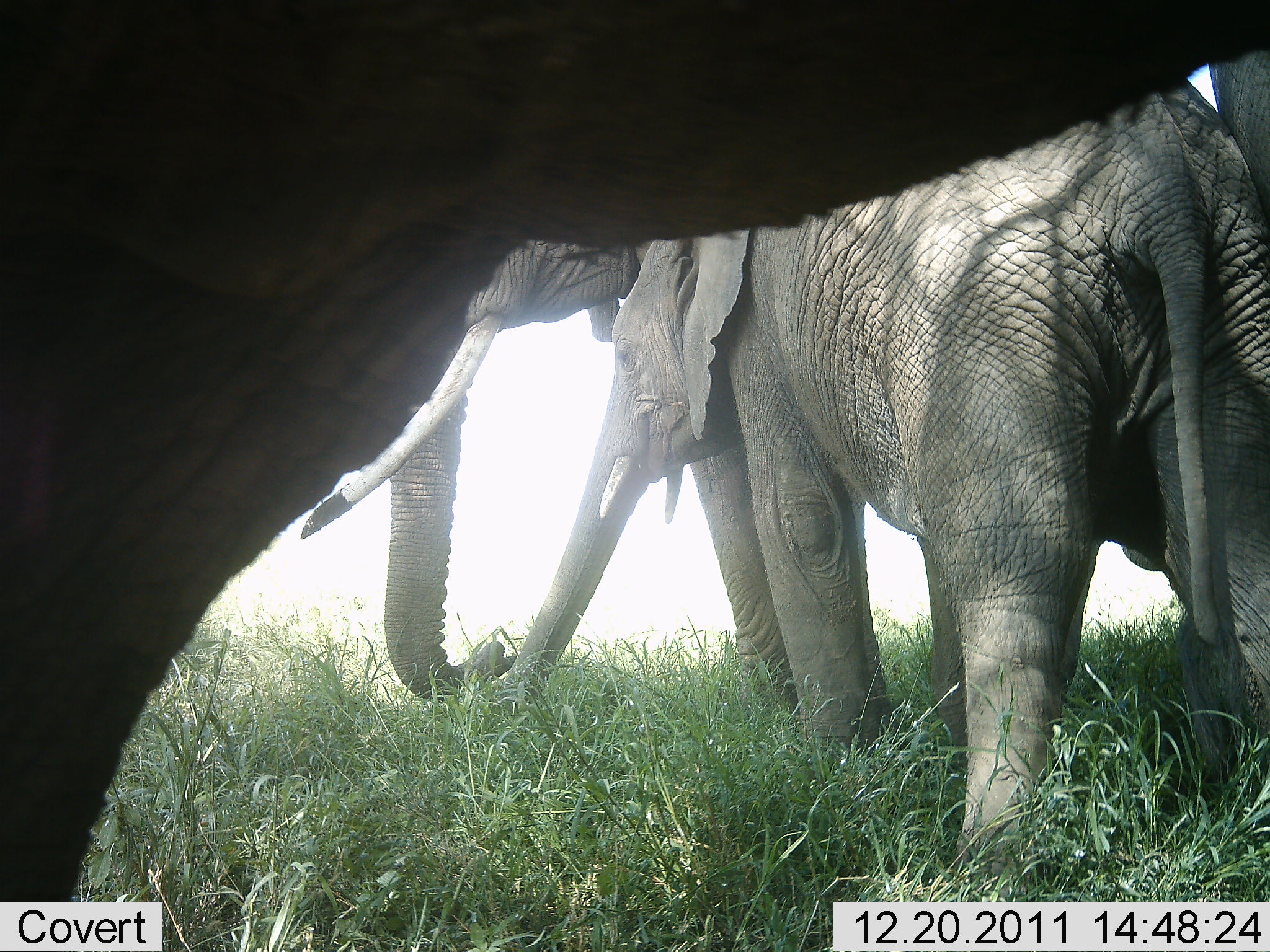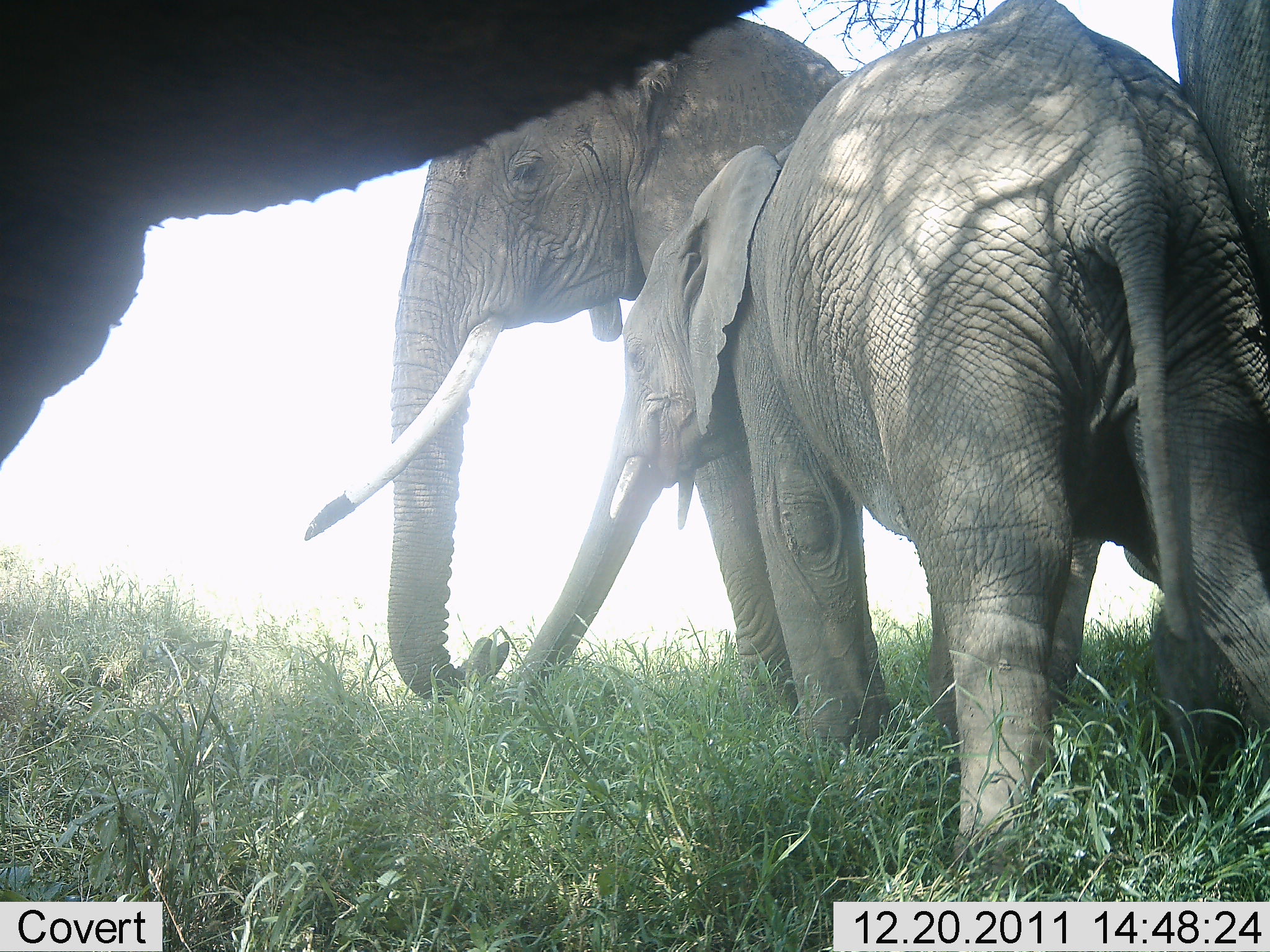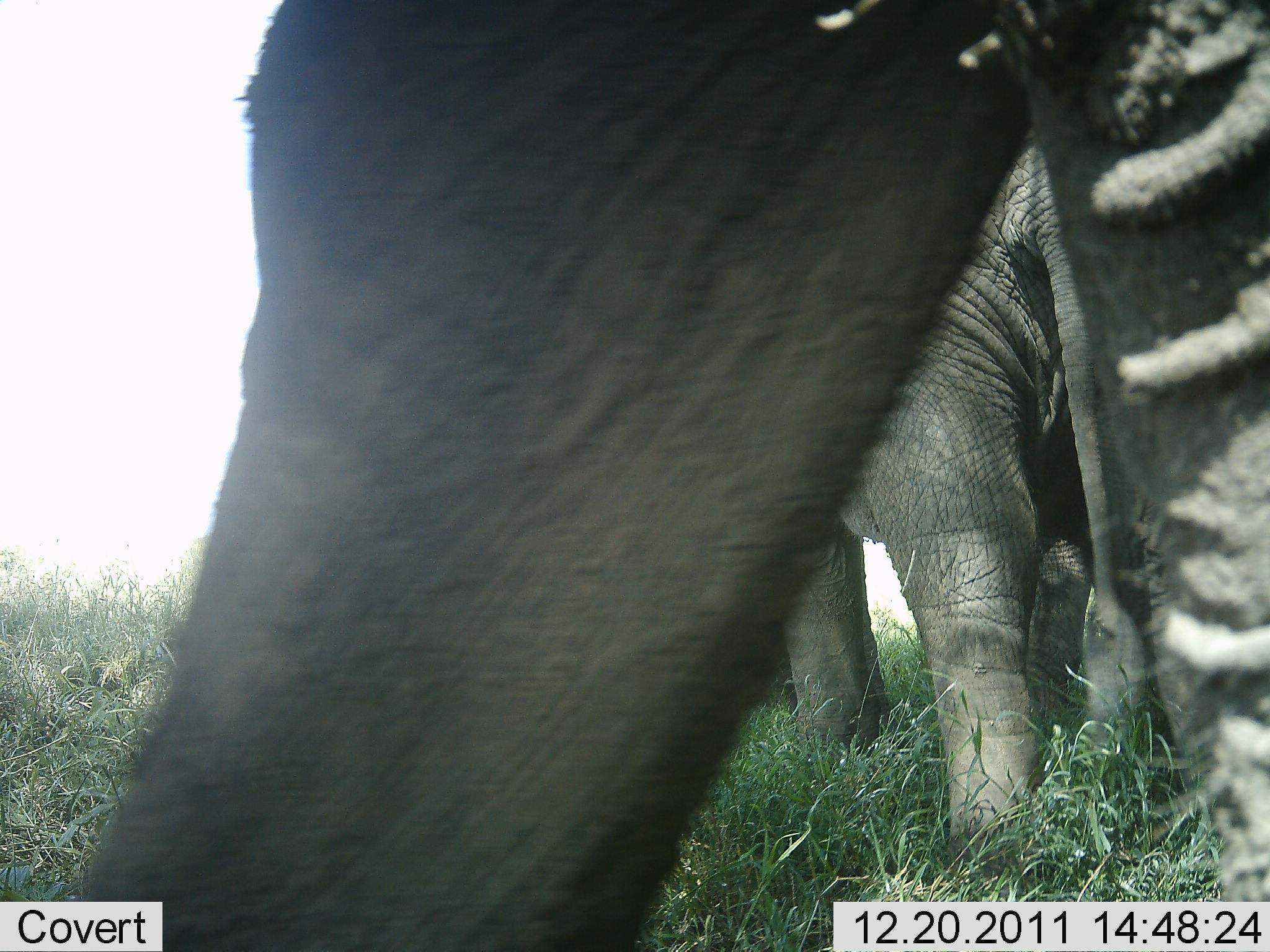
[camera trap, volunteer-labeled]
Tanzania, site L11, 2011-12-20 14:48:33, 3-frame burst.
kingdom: Animalia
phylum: Chordata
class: Mammalia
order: Proboscidea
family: Elephantidae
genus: Loxodonta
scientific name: Loxodonta africana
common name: african bush elephant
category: elephant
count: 4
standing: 77%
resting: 0%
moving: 23%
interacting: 15%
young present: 38%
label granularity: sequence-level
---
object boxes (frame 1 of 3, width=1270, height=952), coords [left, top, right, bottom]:
animal: [0, 1, 1269, 952]; [482, 76, 1270, 884]; [302, 239, 794, 723]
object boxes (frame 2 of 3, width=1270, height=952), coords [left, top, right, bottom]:
animal: [503, 2, 1270, 902]; [0, 1, 773, 557]; [301, 16, 847, 725]; [1163, 3, 1269, 384]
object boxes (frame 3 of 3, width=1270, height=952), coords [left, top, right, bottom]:
animal: [96, 4, 1270, 951]; [788, 138, 1177, 862]